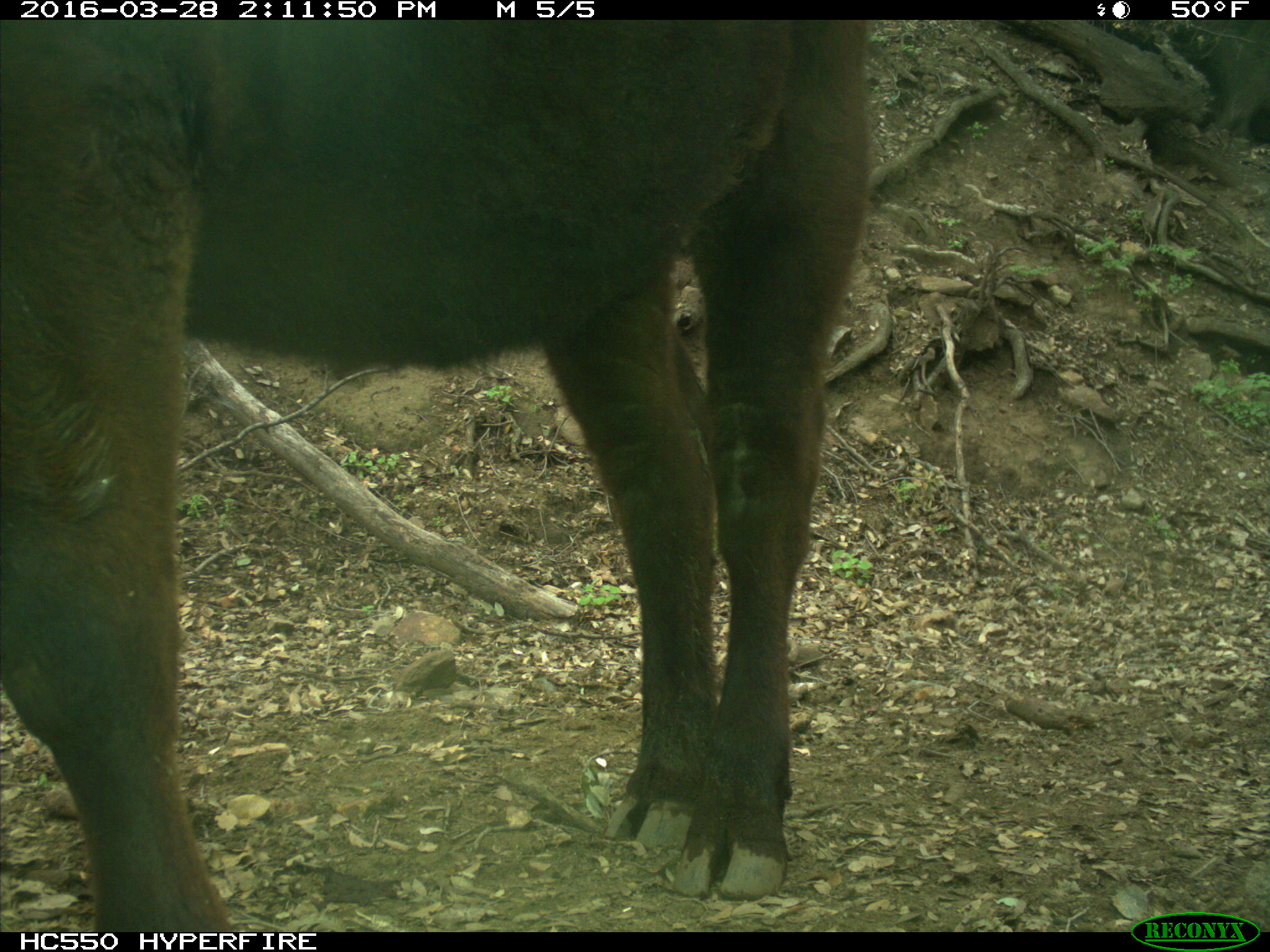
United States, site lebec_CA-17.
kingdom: Animalia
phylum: Chordata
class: Mammalia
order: Artiodactyla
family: Bovidae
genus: Bos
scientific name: Bos taurus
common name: domestic cow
Bos taurus (domestic cow).